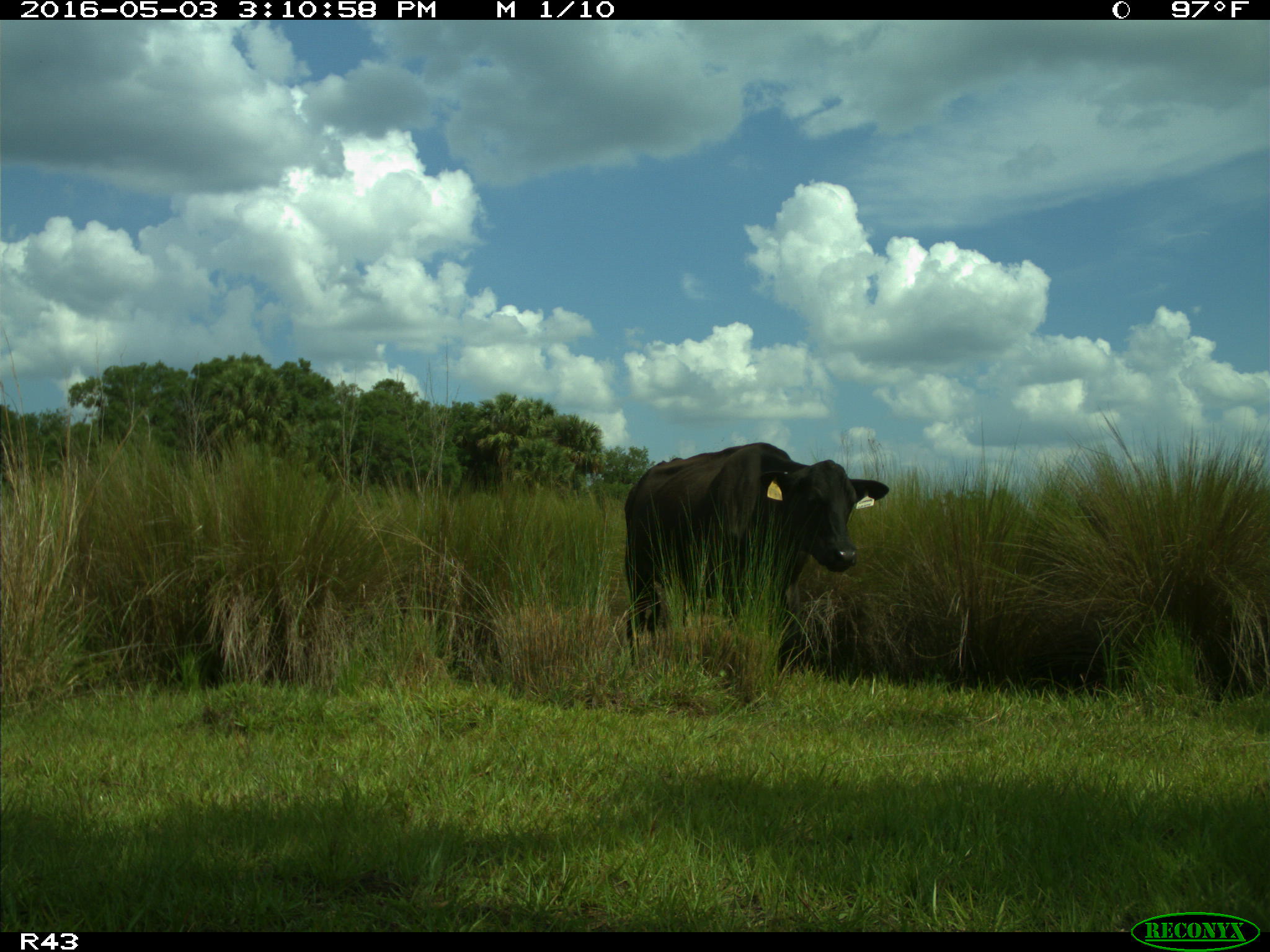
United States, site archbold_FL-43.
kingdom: Animalia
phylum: Chordata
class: Mammalia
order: Artiodactyla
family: Bovidae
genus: Bos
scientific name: Bos taurus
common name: domestic cow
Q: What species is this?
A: Bos taurus (domestic cow).